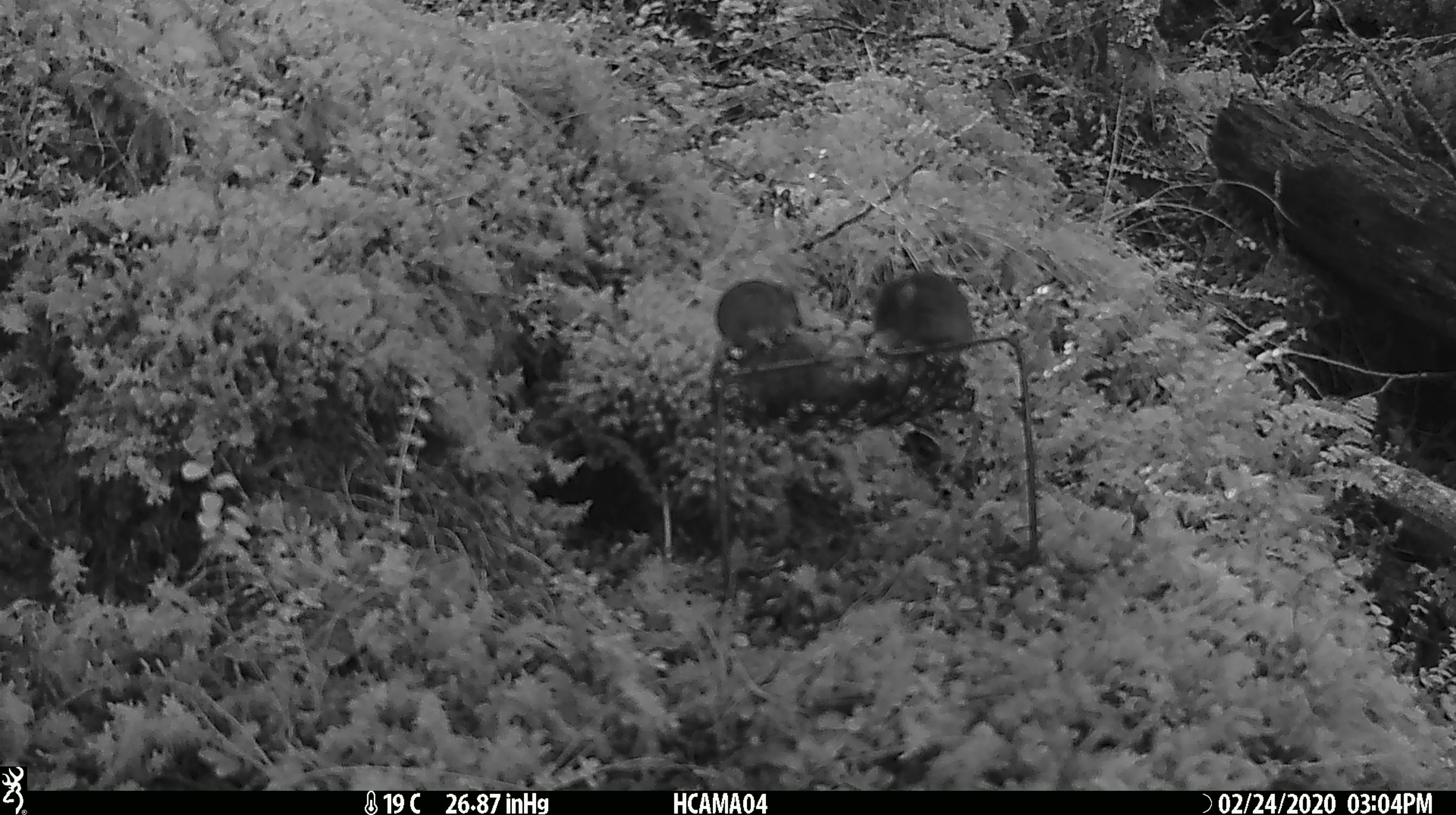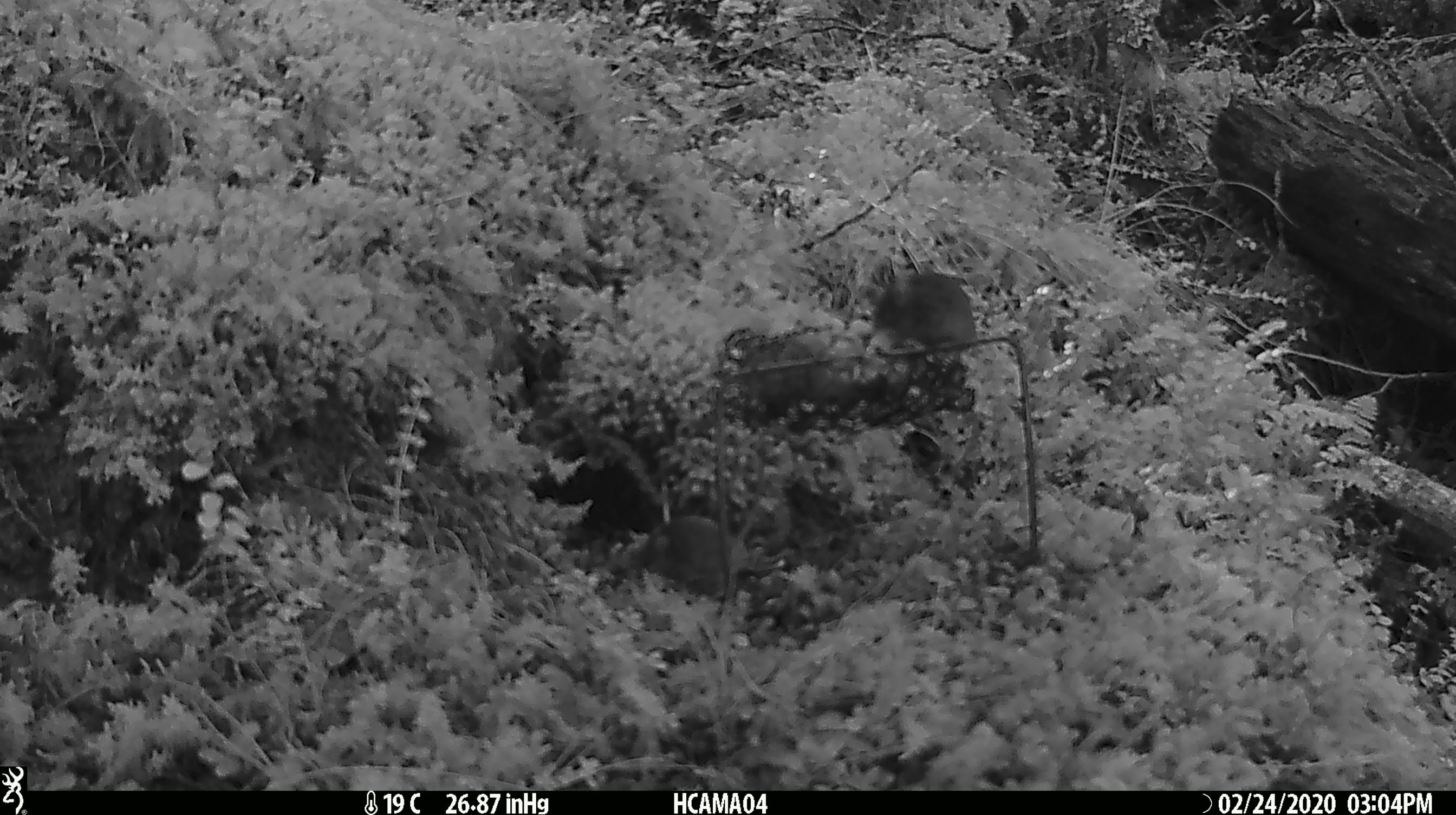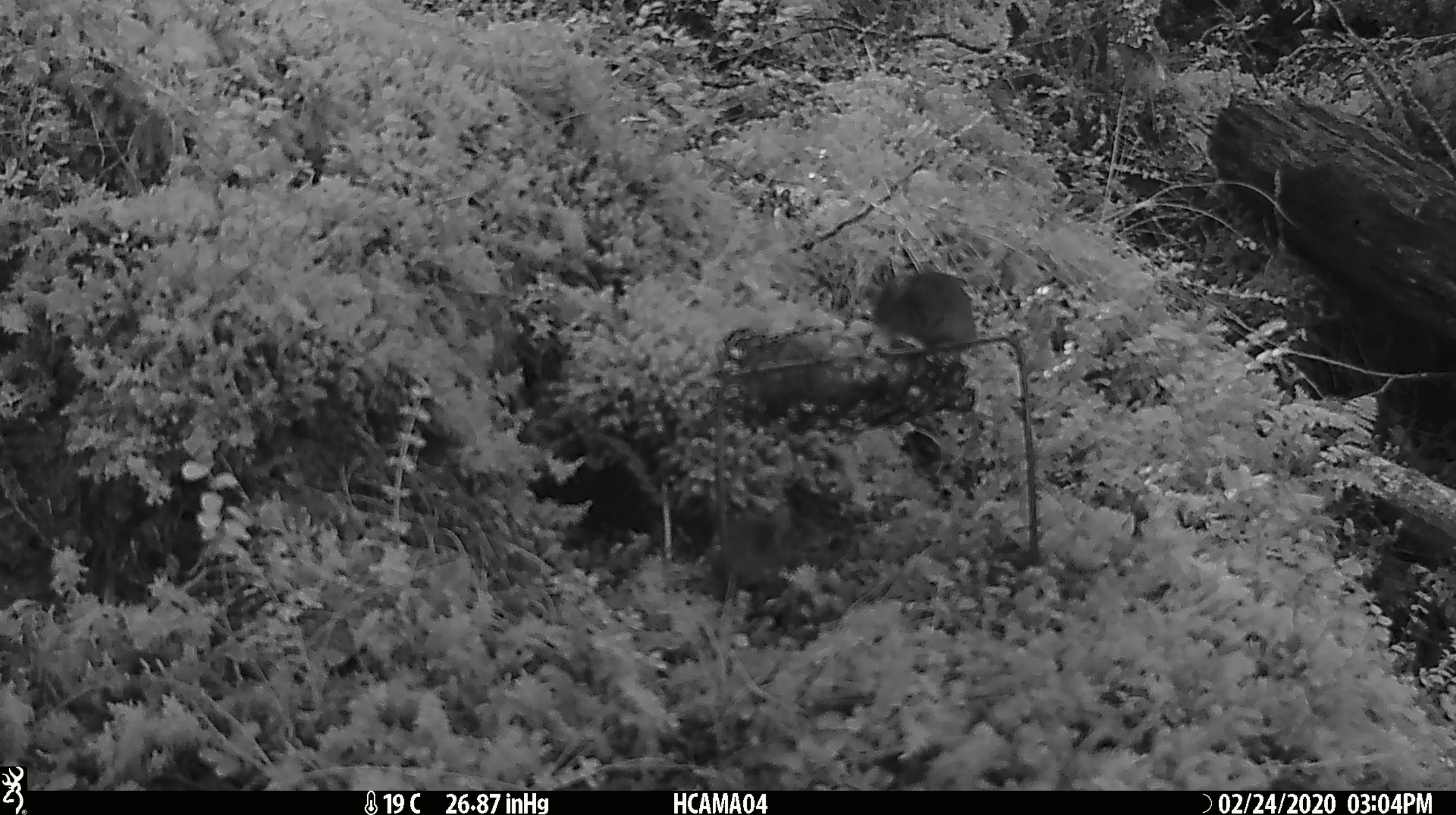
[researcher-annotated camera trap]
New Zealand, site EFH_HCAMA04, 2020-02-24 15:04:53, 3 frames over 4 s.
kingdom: Animalia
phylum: Chordata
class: Mammalia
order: Rodentia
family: Muridae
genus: Mus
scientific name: Mus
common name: mouse